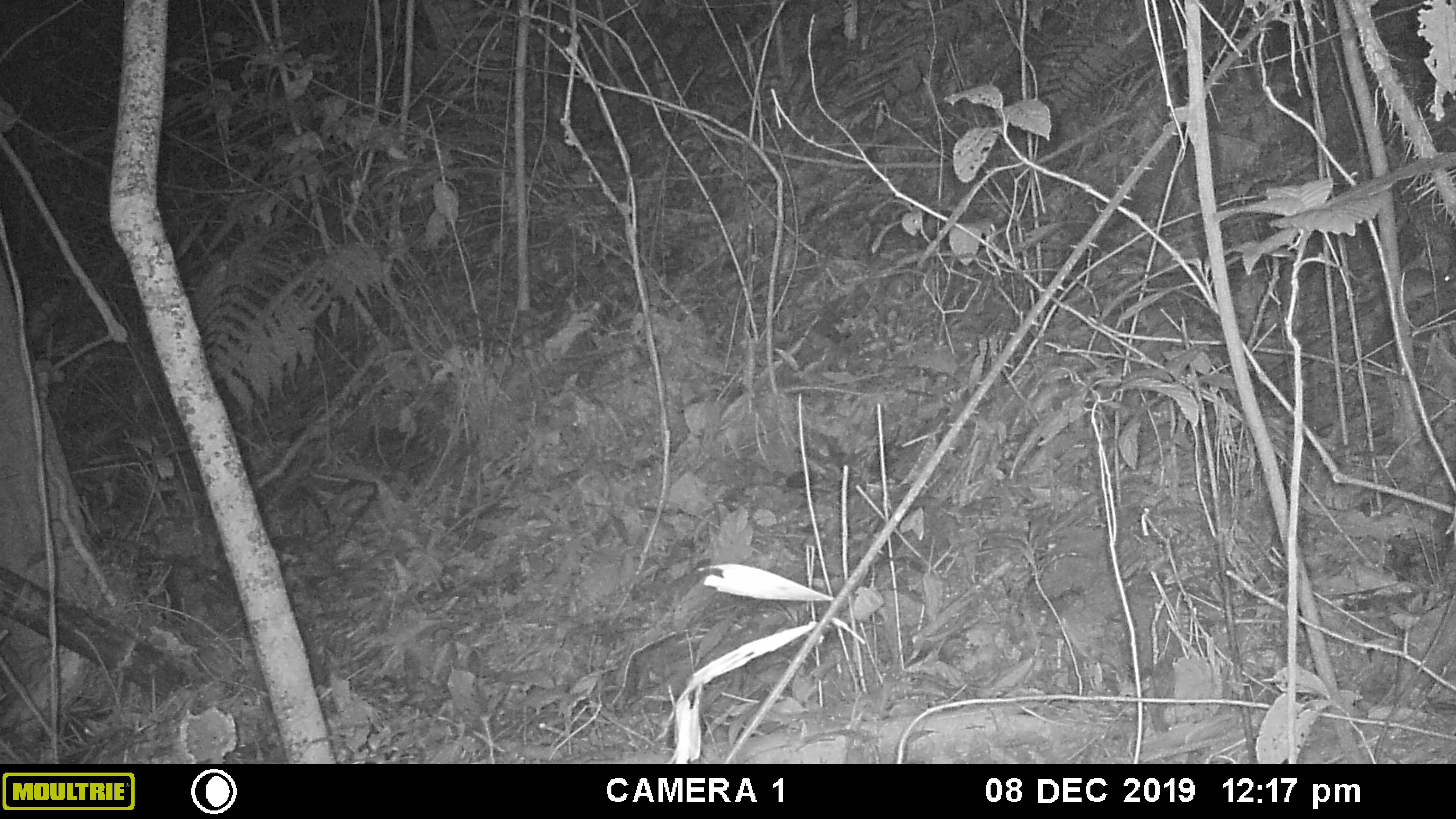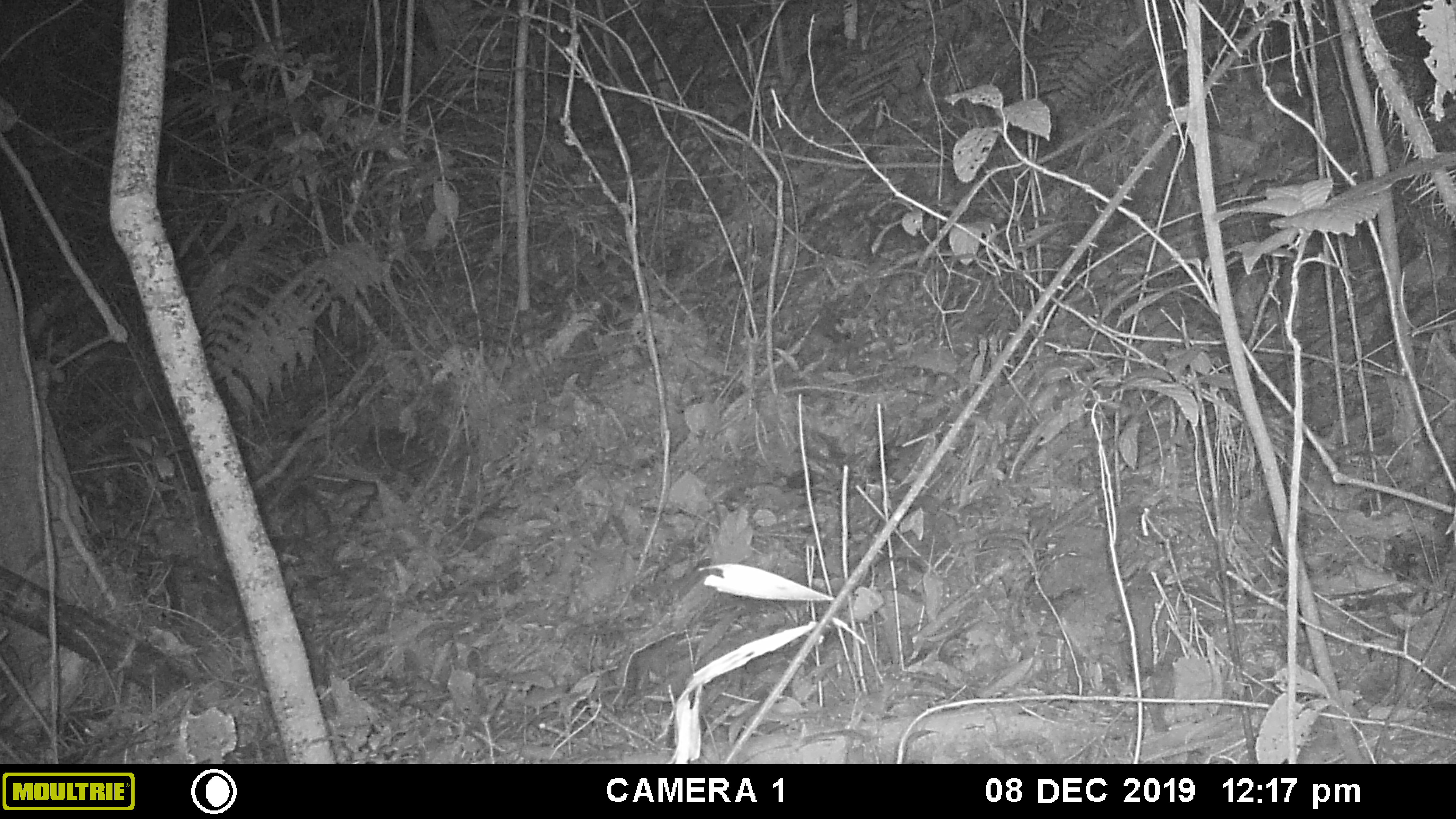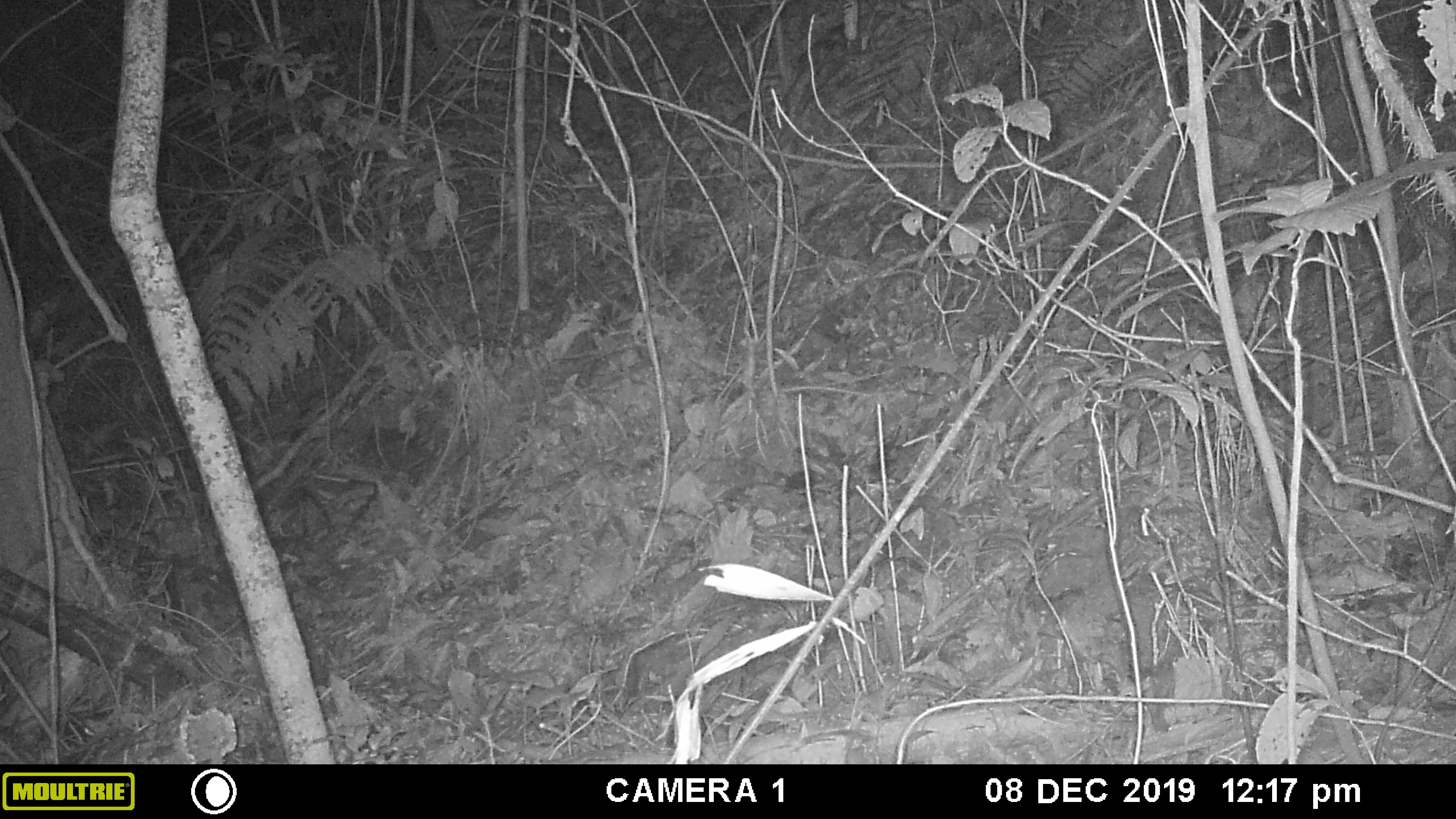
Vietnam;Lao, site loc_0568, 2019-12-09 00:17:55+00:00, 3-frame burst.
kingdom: Animalia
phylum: Chordata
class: Mammalia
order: Rodentia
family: Muridae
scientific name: Muridae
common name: old-world mice and rats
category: unidentified murid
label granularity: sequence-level